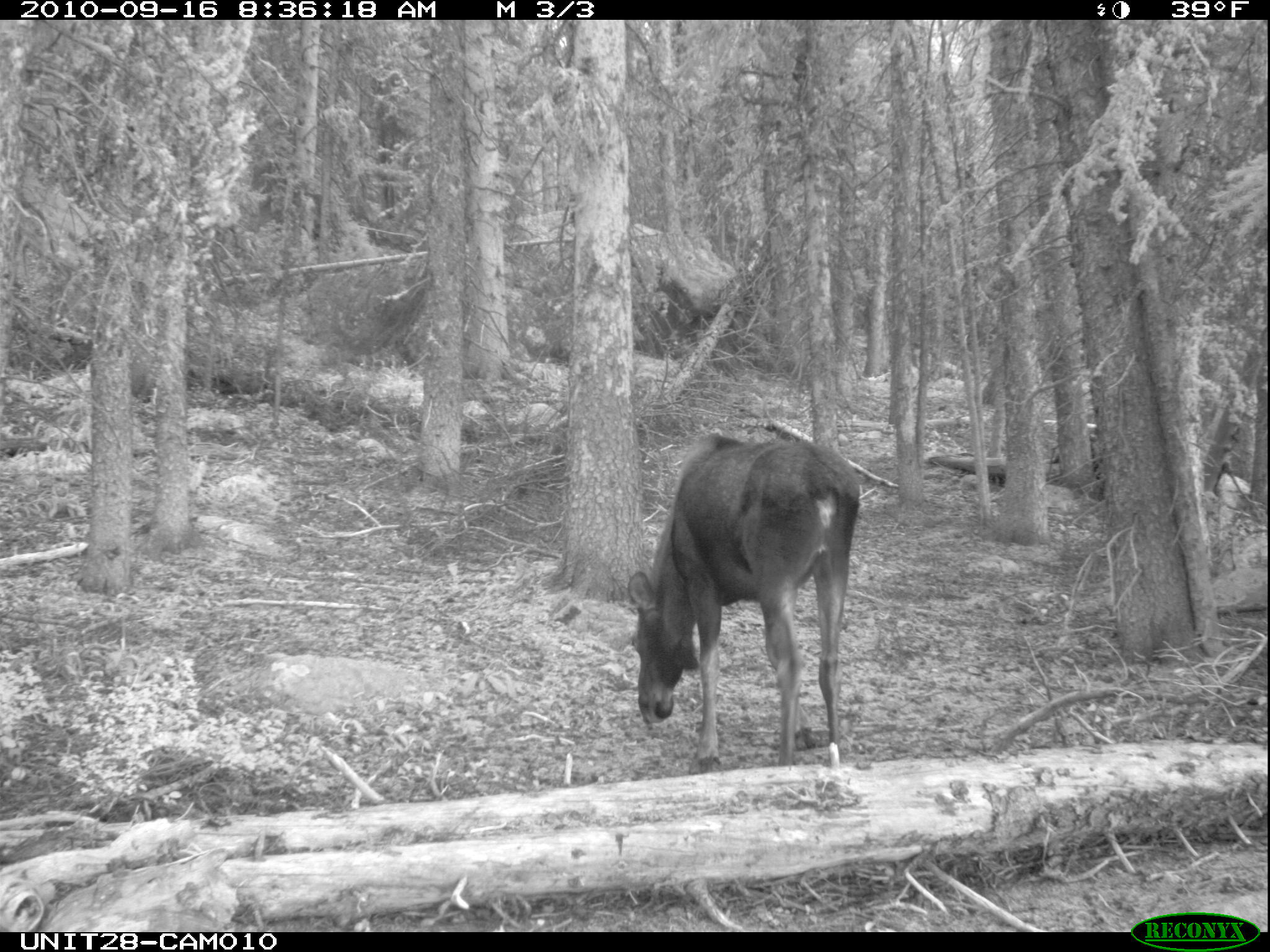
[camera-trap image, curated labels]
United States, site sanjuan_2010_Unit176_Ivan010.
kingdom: Animalia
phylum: Chordata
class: Mammalia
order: Artiodactyla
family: Cervidae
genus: Alces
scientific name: Alces alces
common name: moose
Alces alces (moose).